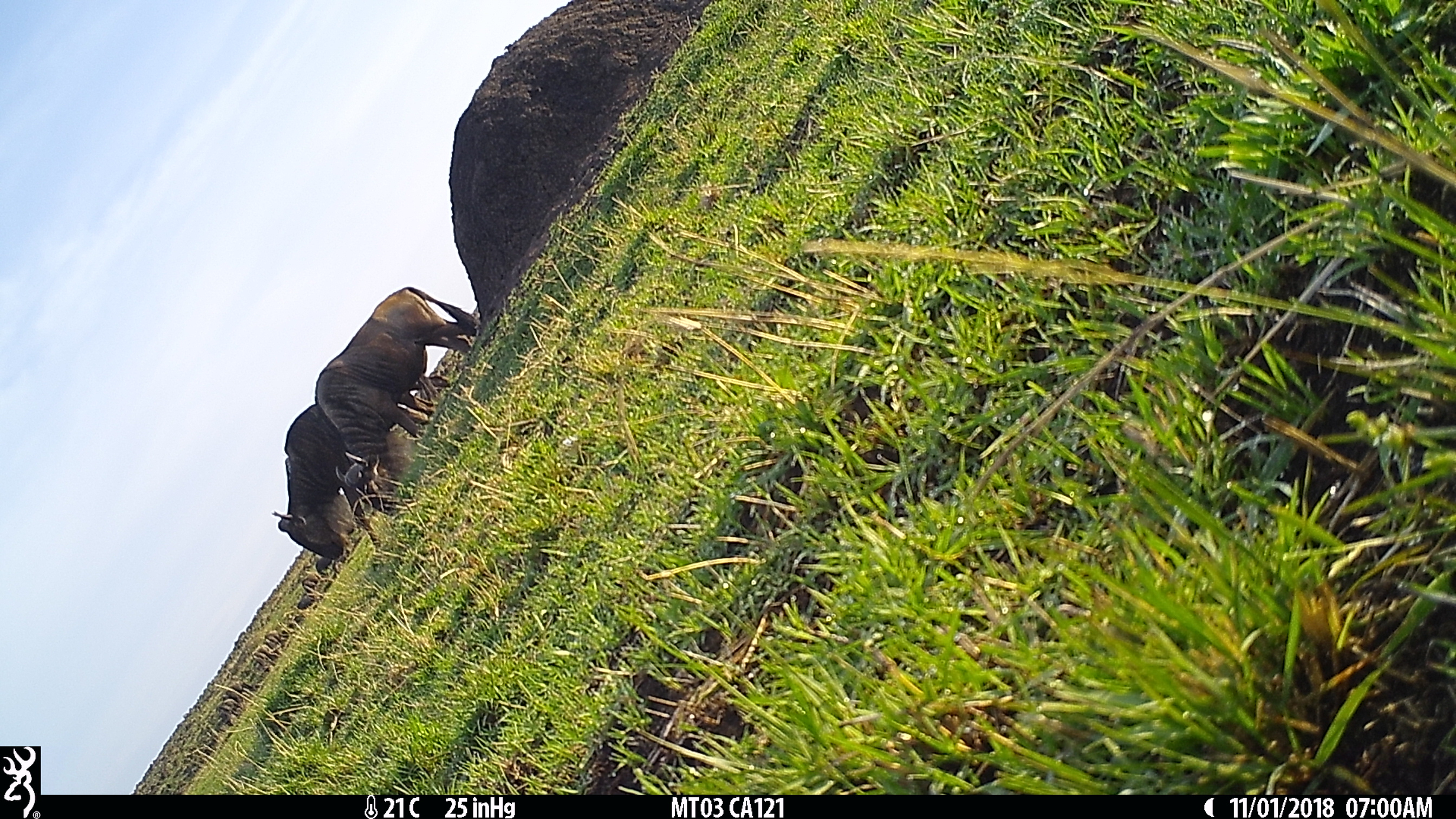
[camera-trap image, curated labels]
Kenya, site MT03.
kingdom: Animalia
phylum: Chordata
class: Mammalia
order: Artiodactyla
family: Bovidae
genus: Connochaetes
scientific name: Connochaetes taurinus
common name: blue wildebeest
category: wildebeest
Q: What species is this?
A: Wildebeest (blue wildebeest) (Connochaetes taurinus).